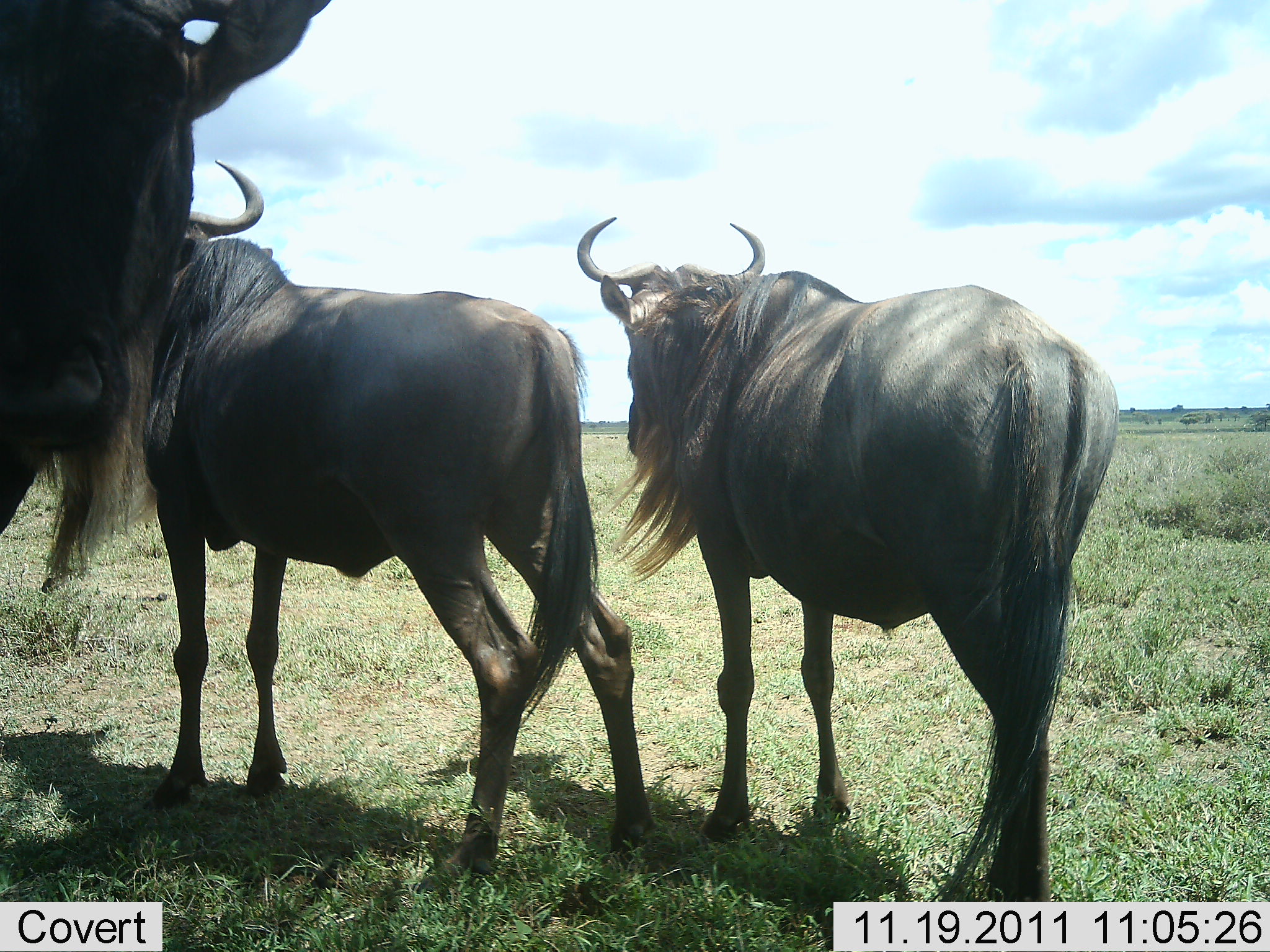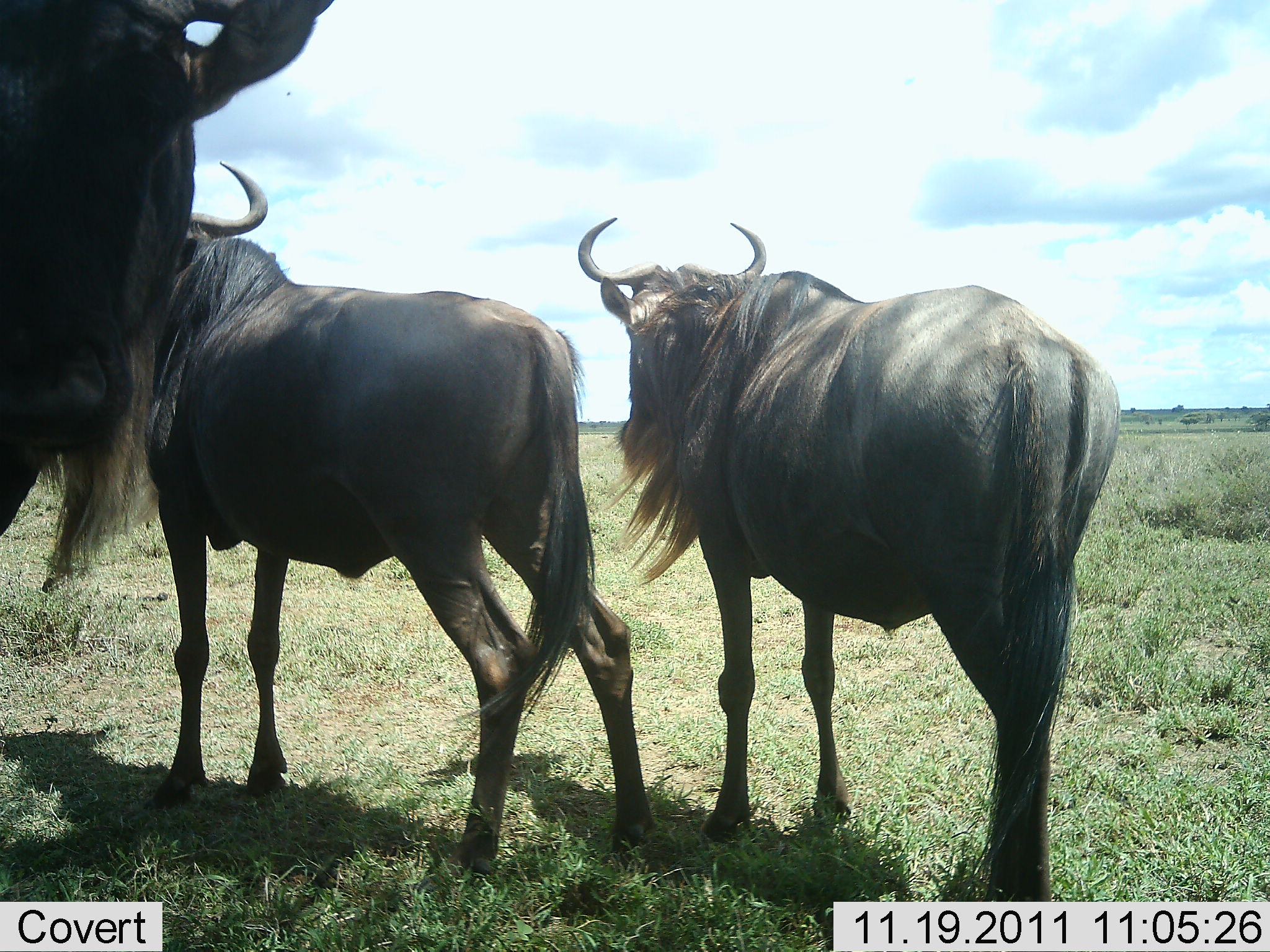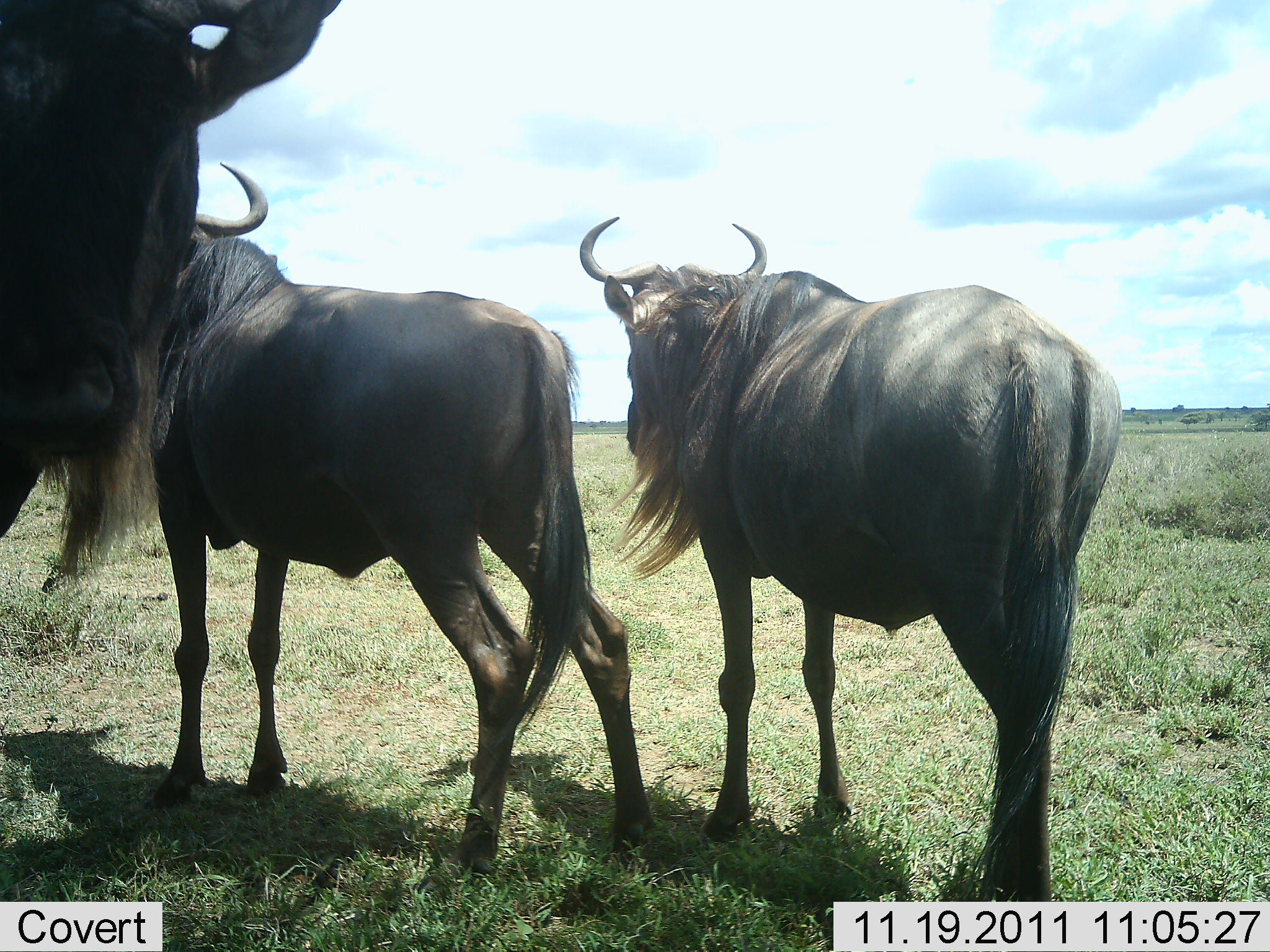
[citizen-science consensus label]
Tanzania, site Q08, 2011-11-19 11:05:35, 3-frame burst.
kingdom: Animalia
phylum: Chordata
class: Mammalia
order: Artiodactyla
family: Bovidae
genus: Connochaetes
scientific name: Connochaetes taurinus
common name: blue wildebeest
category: wildebeest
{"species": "wildebeest (blue wildebeest) (Connochaetes taurinus)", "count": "3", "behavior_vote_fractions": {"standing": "92%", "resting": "0%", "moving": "8%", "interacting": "8%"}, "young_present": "0%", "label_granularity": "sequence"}